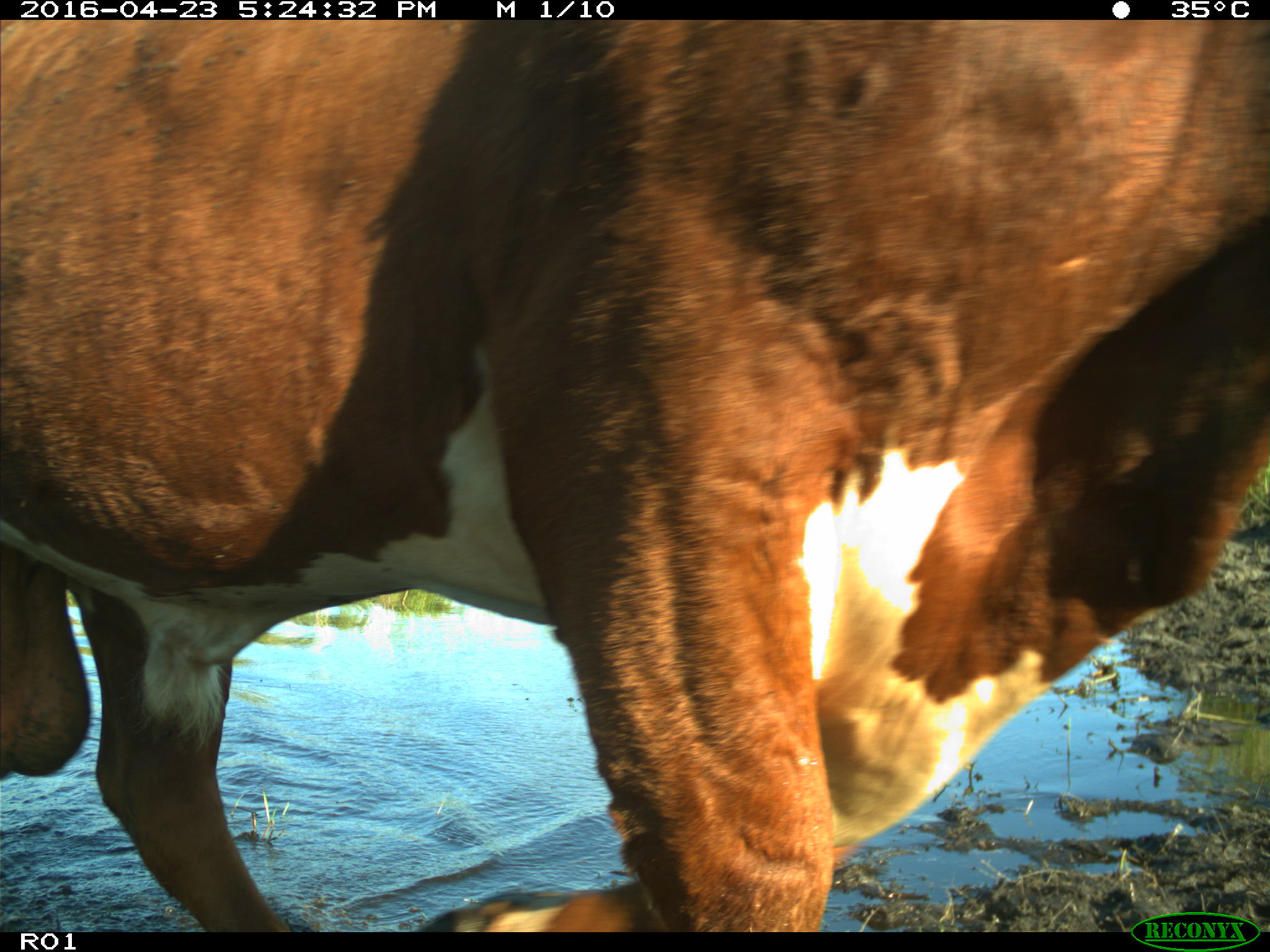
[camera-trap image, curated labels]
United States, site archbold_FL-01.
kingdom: Animalia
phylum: Chordata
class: Mammalia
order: Artiodactyla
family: Bovidae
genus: Bos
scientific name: Bos taurus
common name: domestic cow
Bos taurus (domestic cow).